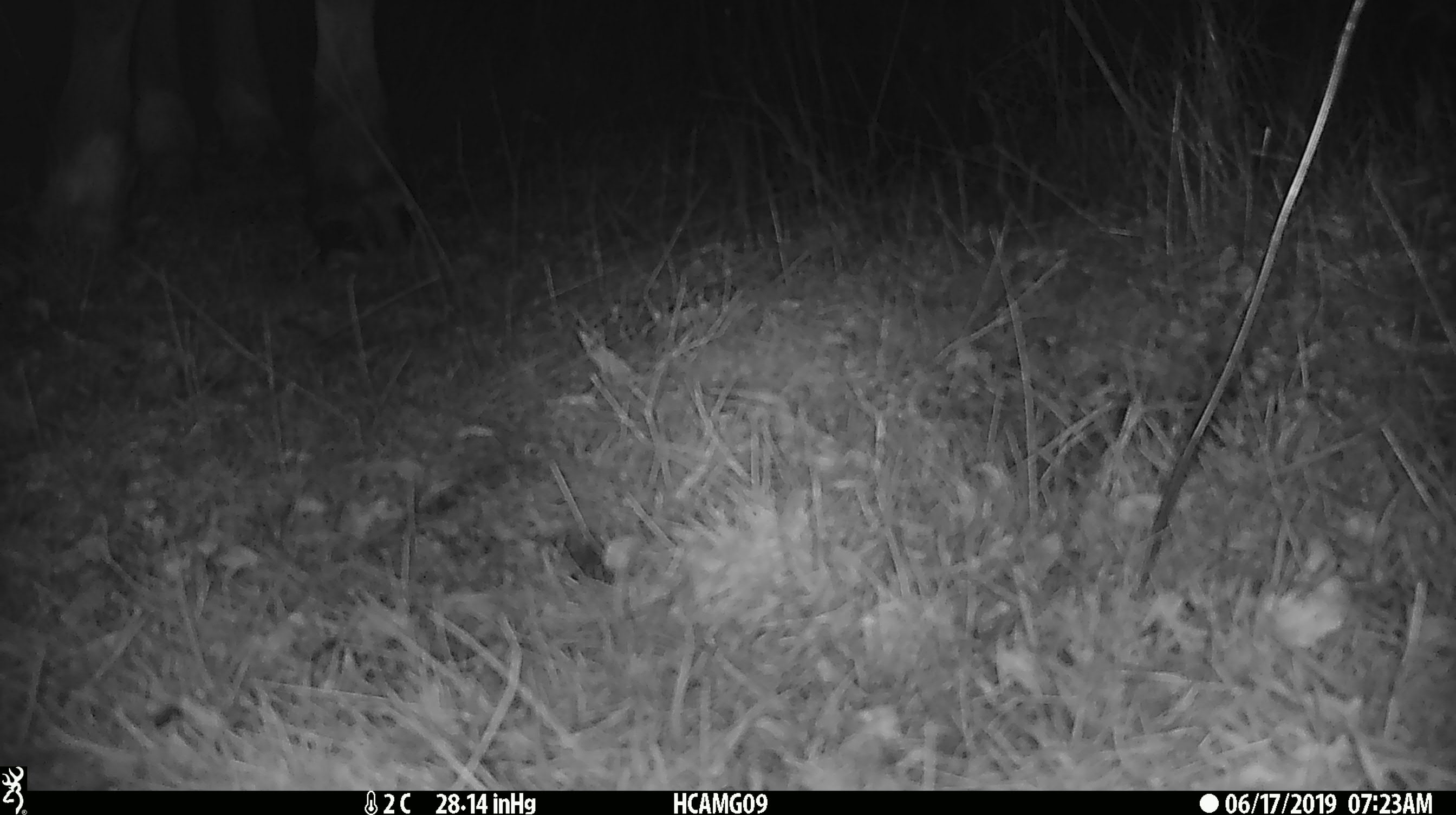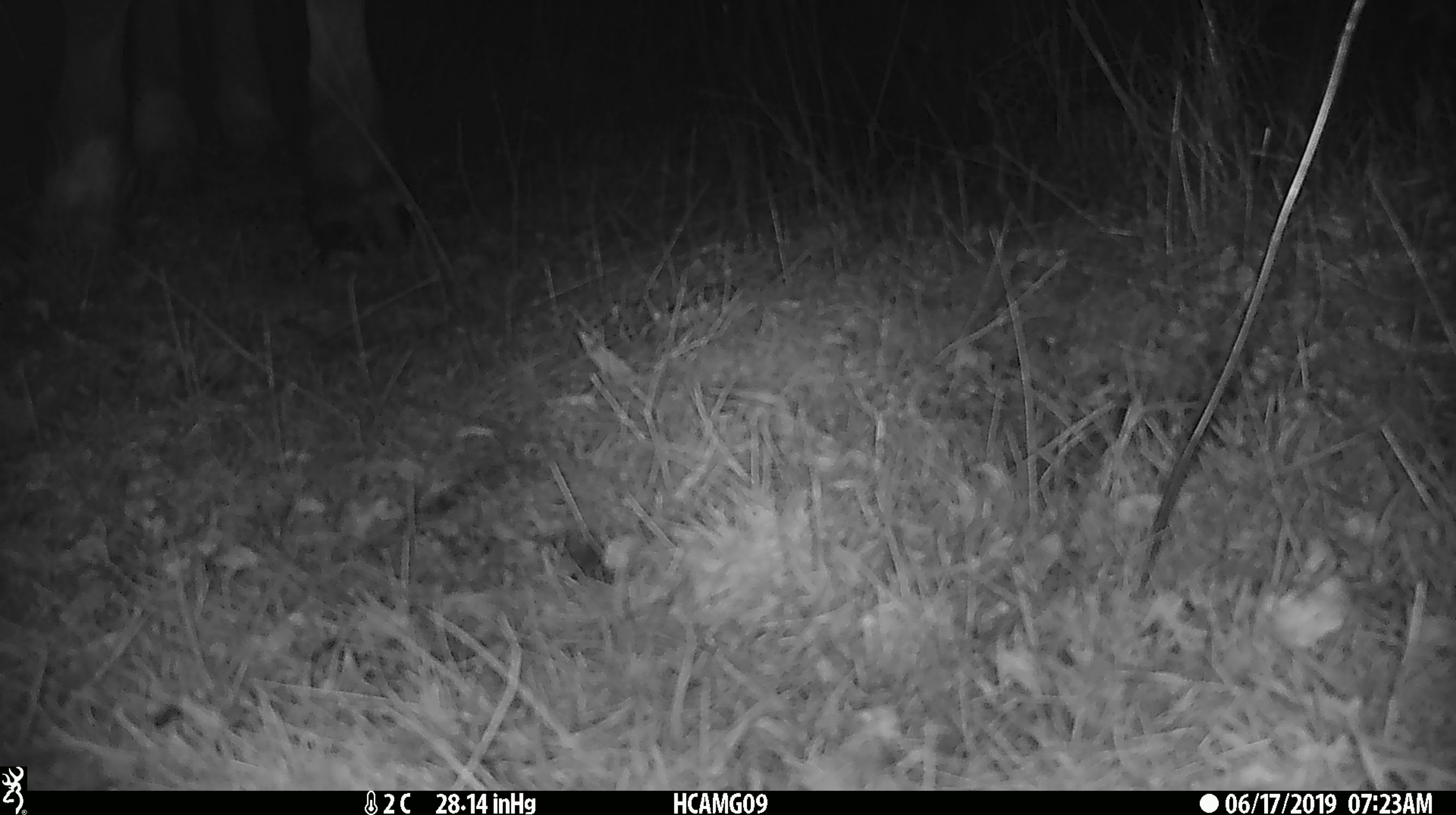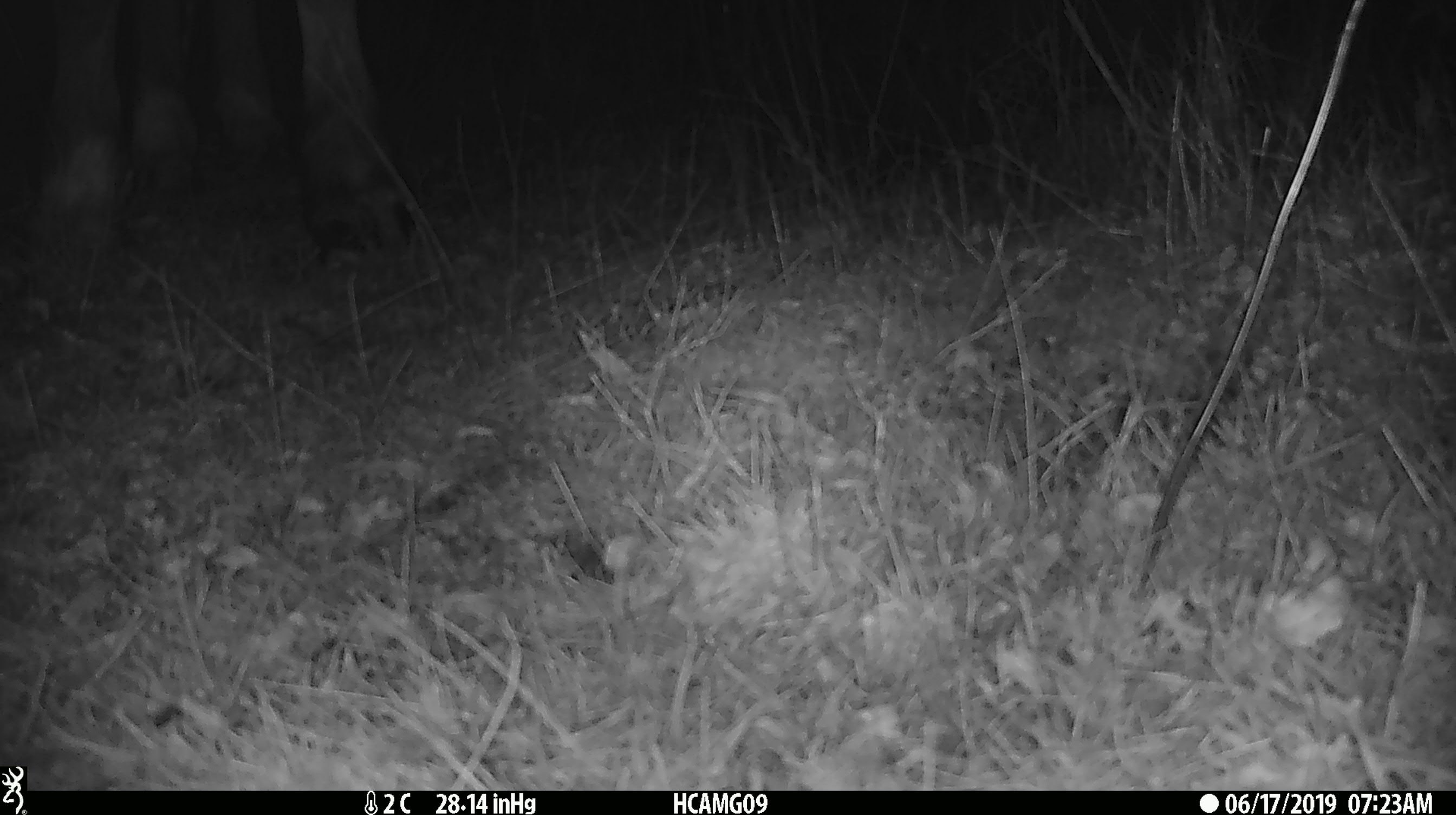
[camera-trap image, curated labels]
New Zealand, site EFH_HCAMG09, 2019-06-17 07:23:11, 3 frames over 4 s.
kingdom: Animalia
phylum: Chordata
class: Mammalia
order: Artiodactyla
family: Bovidae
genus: Bos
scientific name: Bos taurus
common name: domestic cow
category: cow